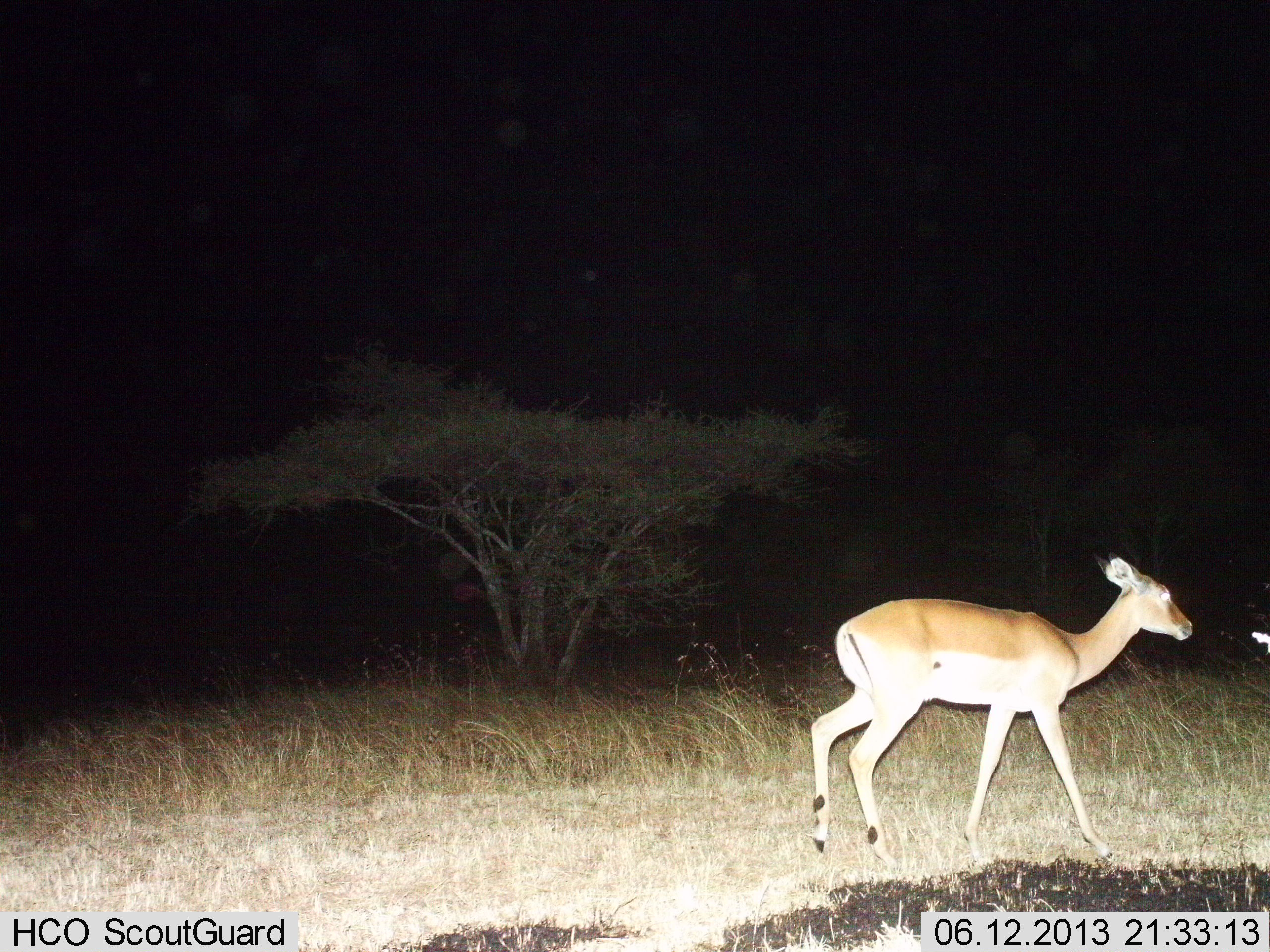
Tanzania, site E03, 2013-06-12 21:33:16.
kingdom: Animalia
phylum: Chordata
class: Mammalia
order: Artiodactyla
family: Bovidae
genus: Aepyceros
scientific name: Aepyceros melampus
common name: impala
Impala (Aepyceros melampus), count 1. Behavior (volunteer vote fractions): standing 12%, resting 0%, moving 88%, interacting 0%. Young present (vote fraction): 6%. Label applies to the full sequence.